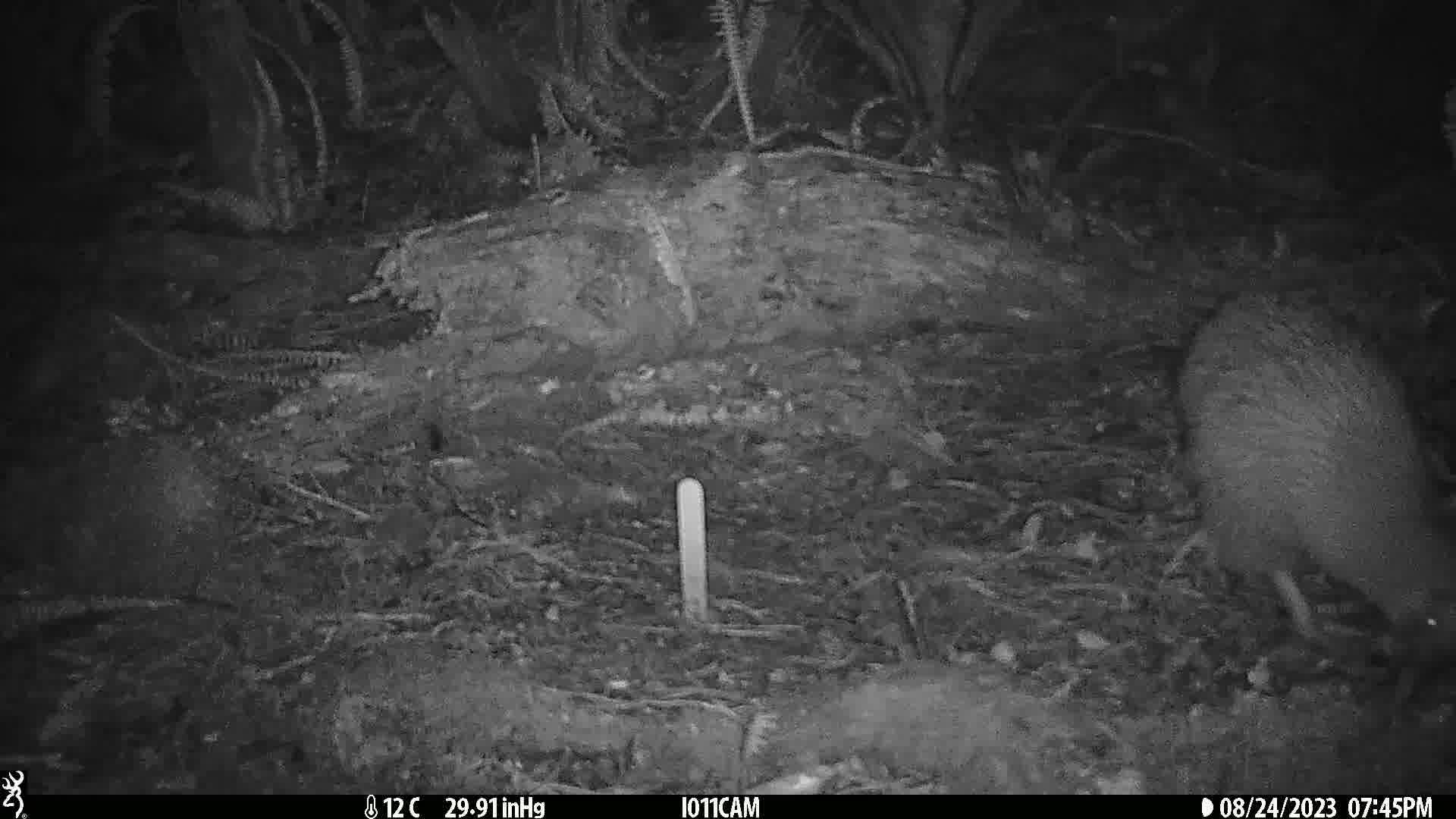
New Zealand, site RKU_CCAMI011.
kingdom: Animalia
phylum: Chordata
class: Aves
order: Apterygiformes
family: Apterygidae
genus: Apteryx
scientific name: Apteryx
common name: kiwi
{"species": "kiwi (Apteryx)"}